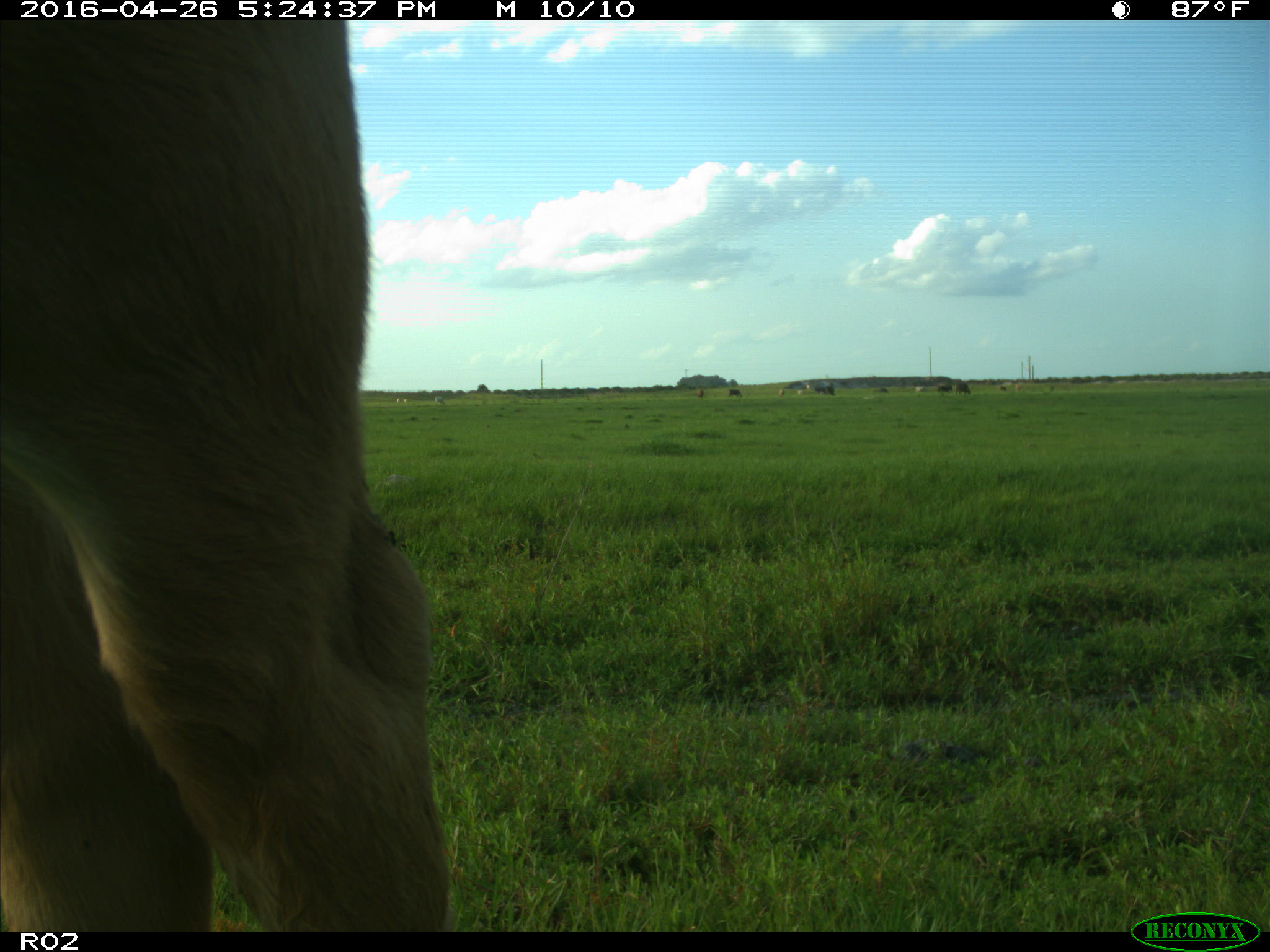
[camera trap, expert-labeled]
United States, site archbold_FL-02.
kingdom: Animalia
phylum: Chordata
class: Mammalia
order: Artiodactyla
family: Bovidae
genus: Bos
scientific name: Bos taurus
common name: domestic cow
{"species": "Bos taurus (domestic cow)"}